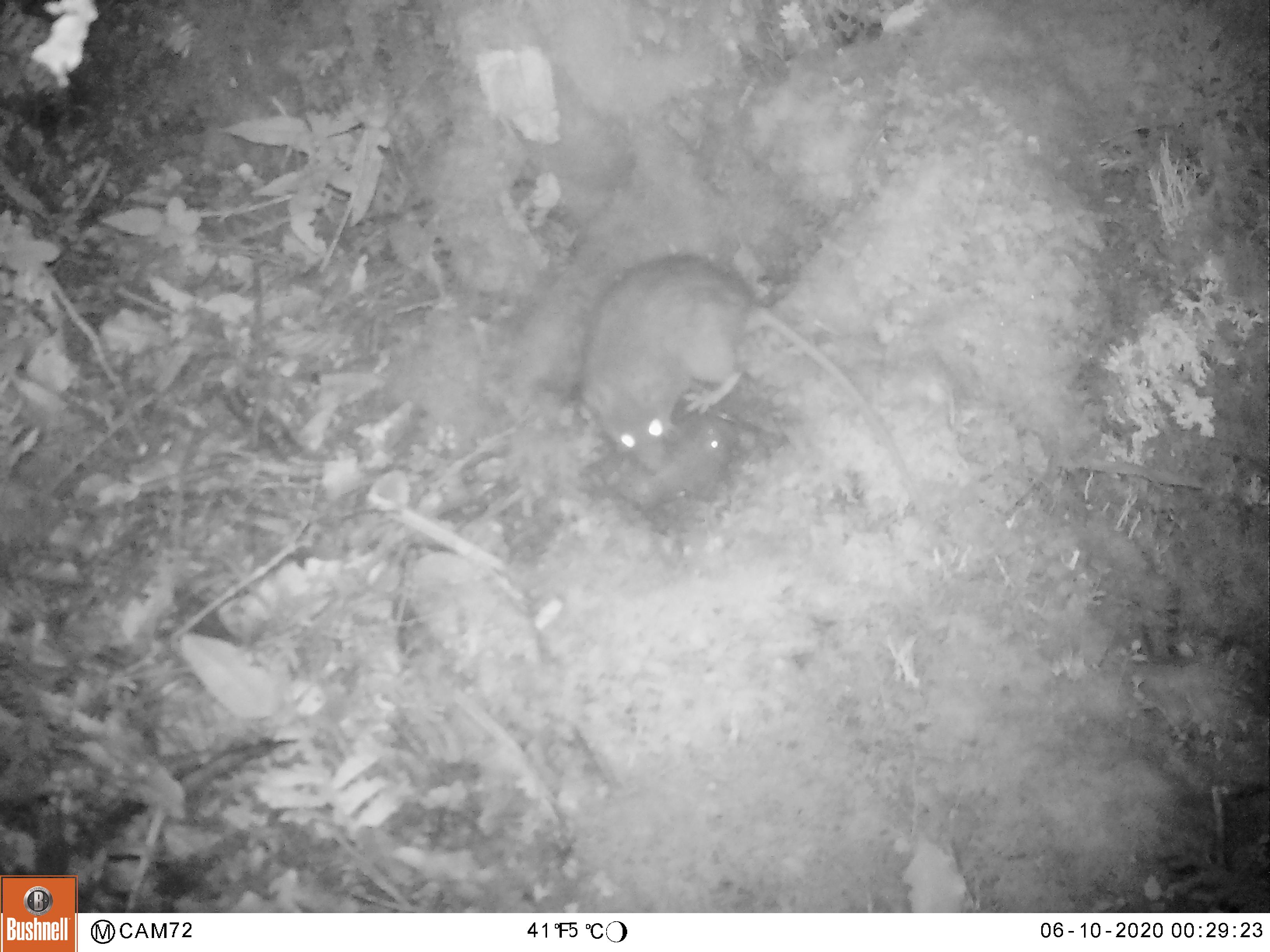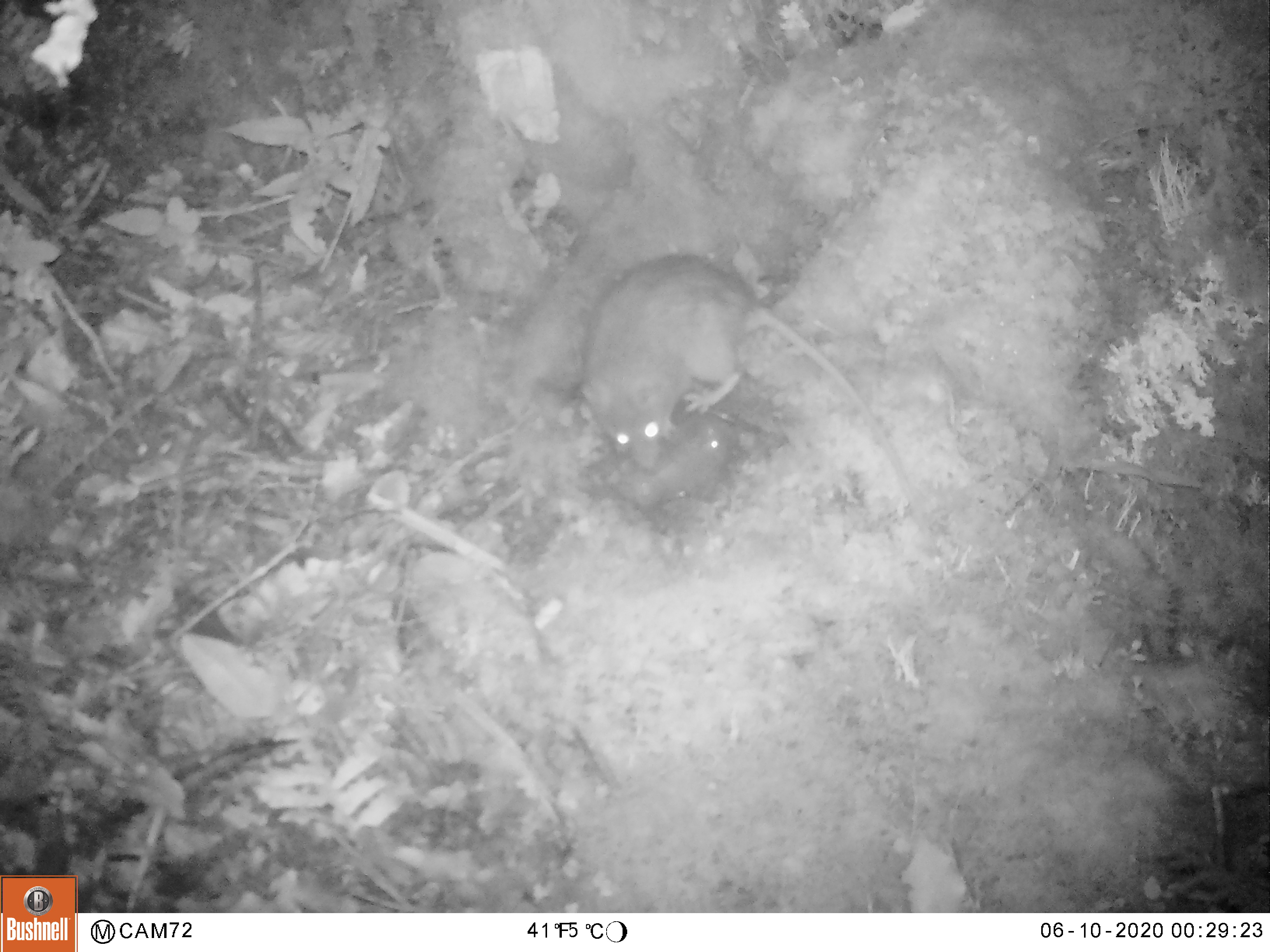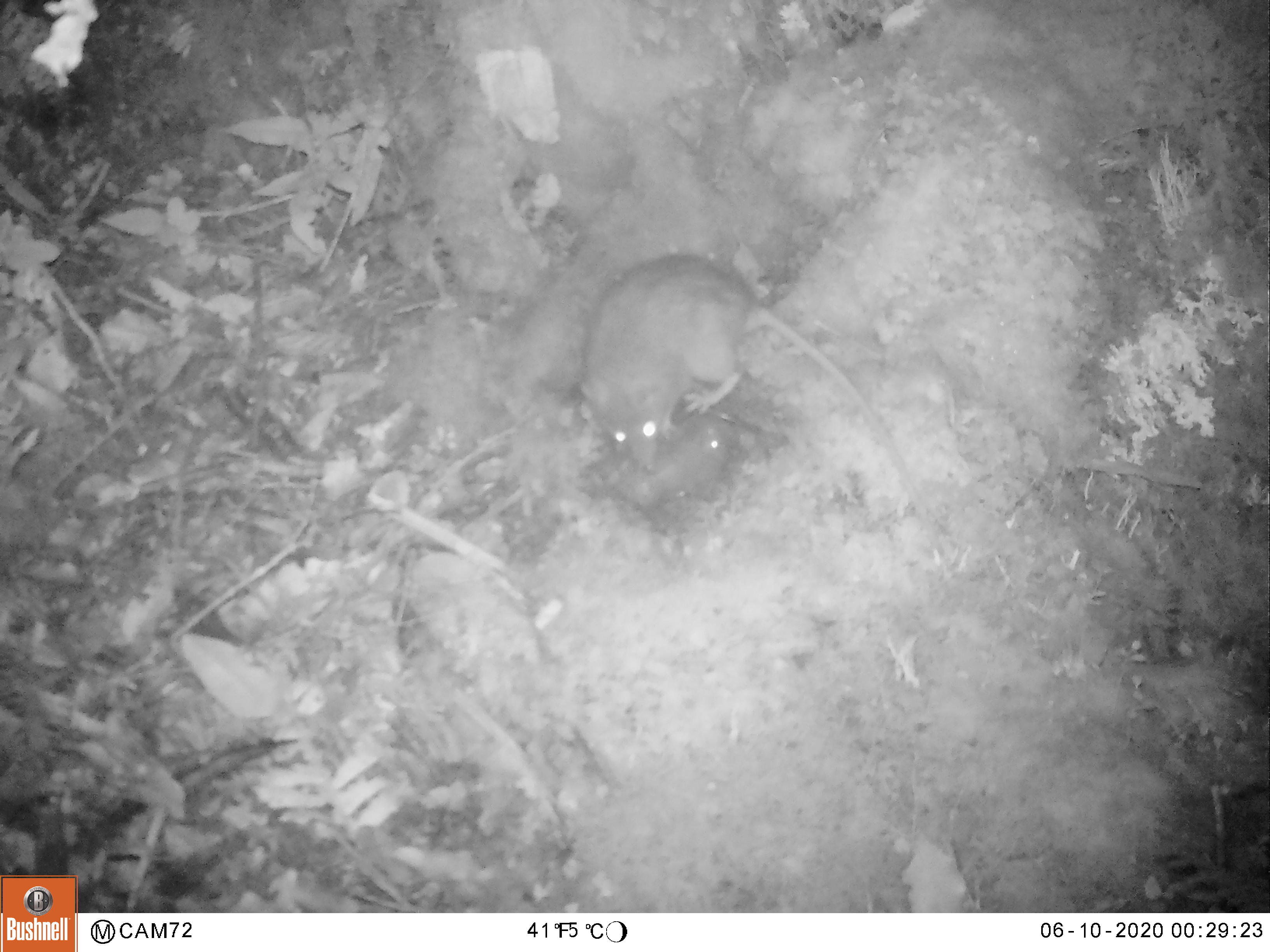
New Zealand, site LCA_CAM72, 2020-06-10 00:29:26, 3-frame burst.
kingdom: Animalia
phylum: Chordata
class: Mammalia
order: Rodentia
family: Muridae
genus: Rattus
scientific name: Rattus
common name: rat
Rat (Rattus).